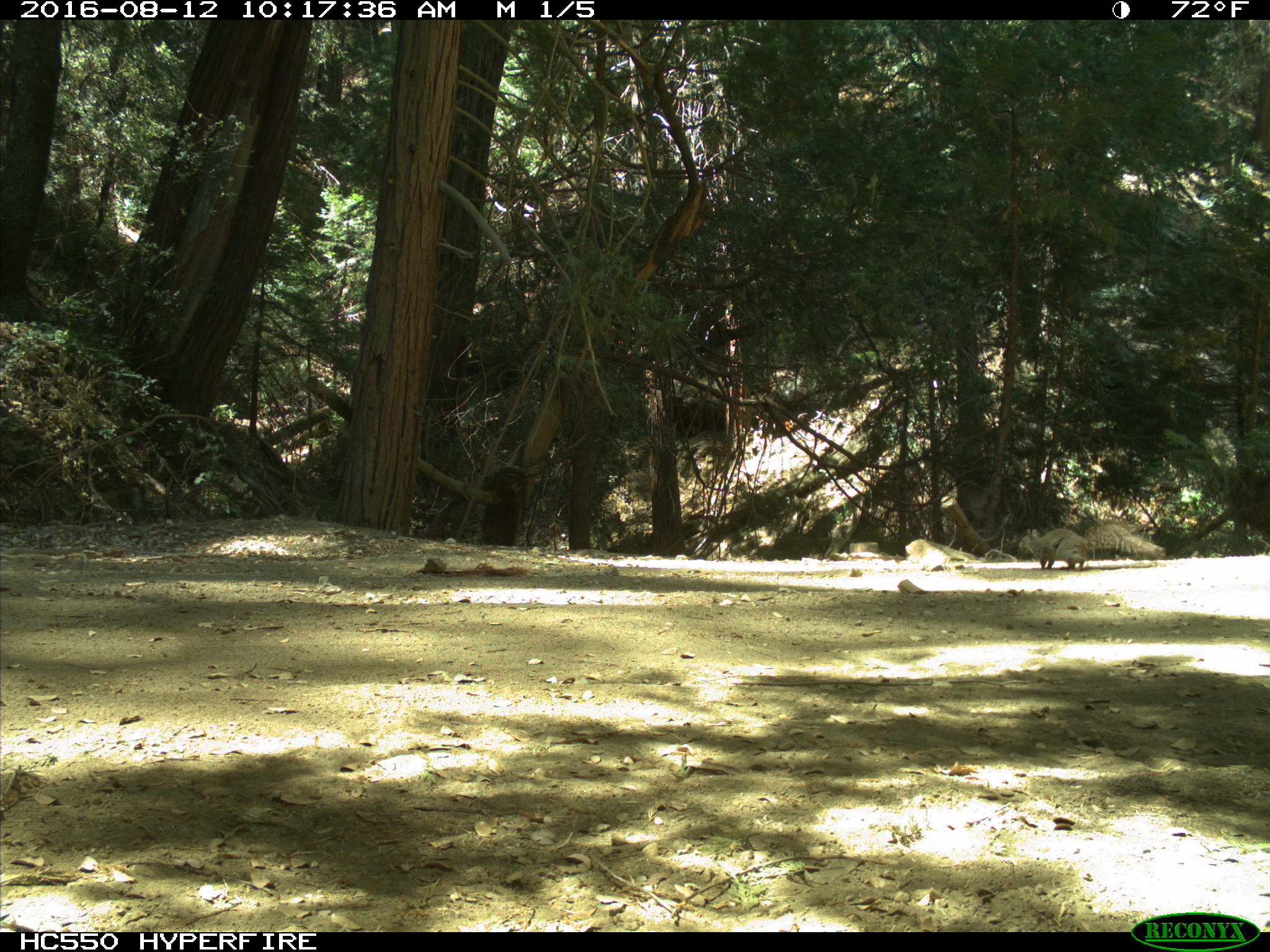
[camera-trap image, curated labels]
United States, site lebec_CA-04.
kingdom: Animalia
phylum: Chordata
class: Mammalia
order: Rodentia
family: Sciuridae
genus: Sciurus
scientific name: Sciurus carolinensis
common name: eastern gray squirrel